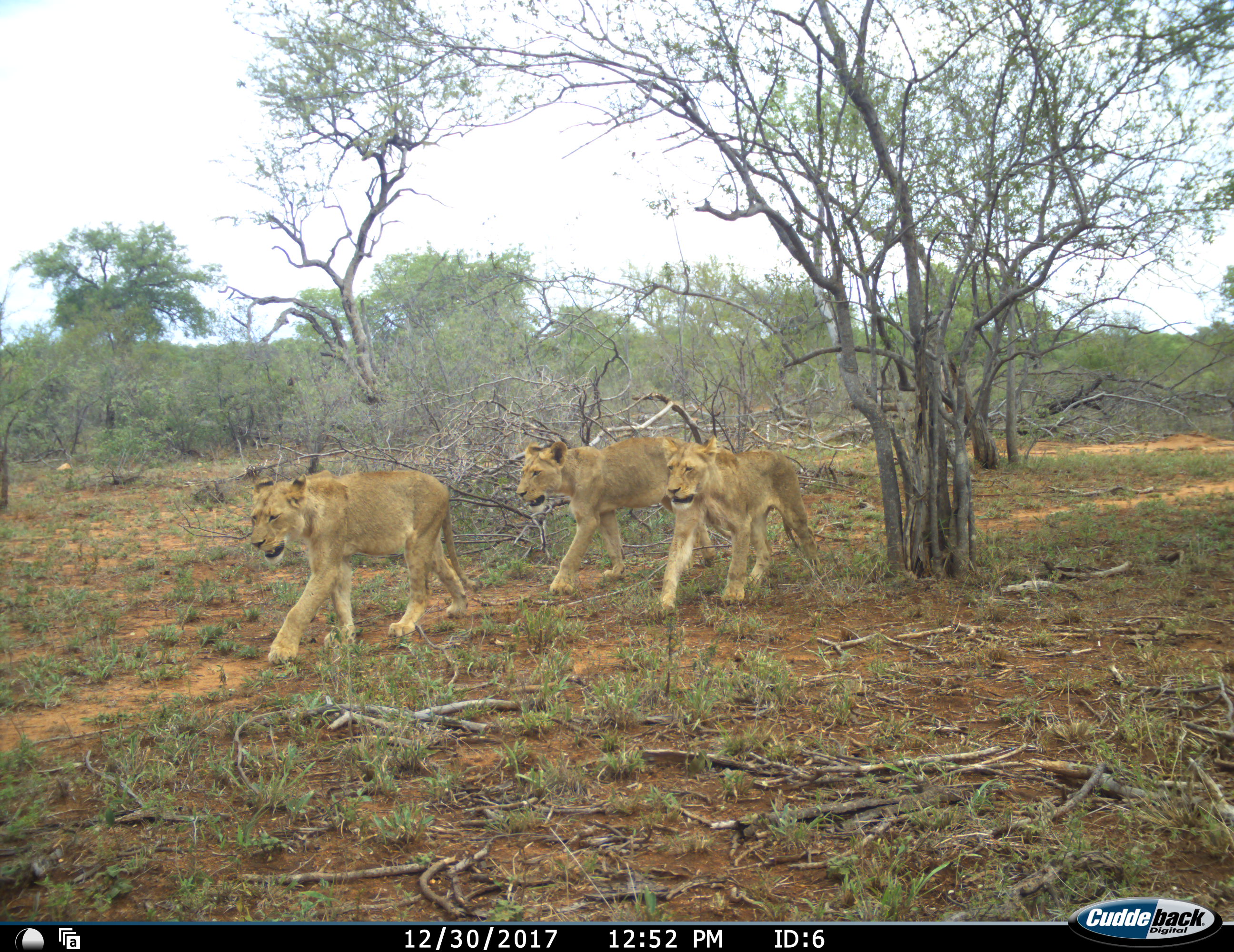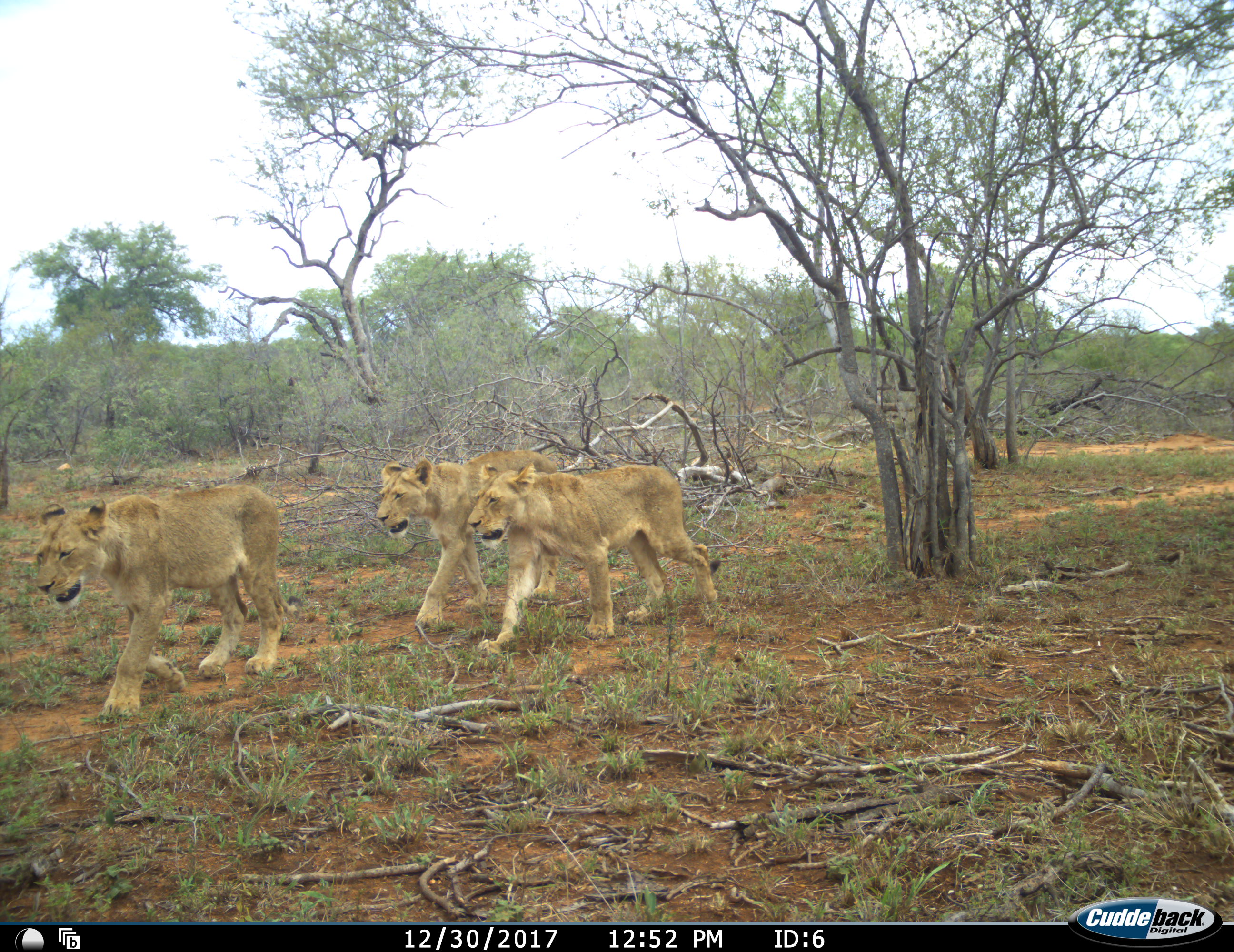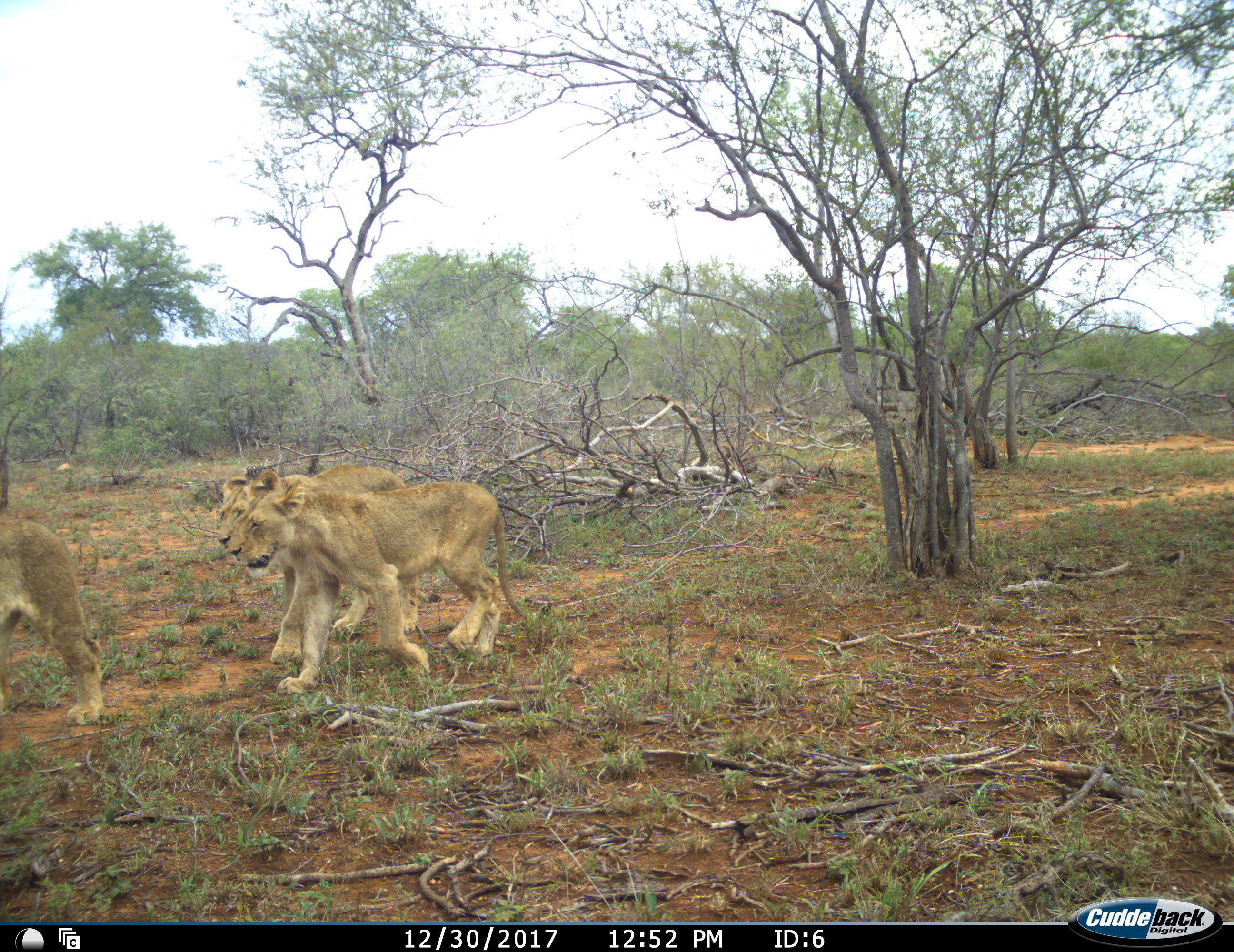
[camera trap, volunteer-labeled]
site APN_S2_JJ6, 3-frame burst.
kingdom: Animalia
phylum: Chordata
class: Mammalia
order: Carnivora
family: Felidae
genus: Panthera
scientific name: Panthera leo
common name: lion female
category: lionfemale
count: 3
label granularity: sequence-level